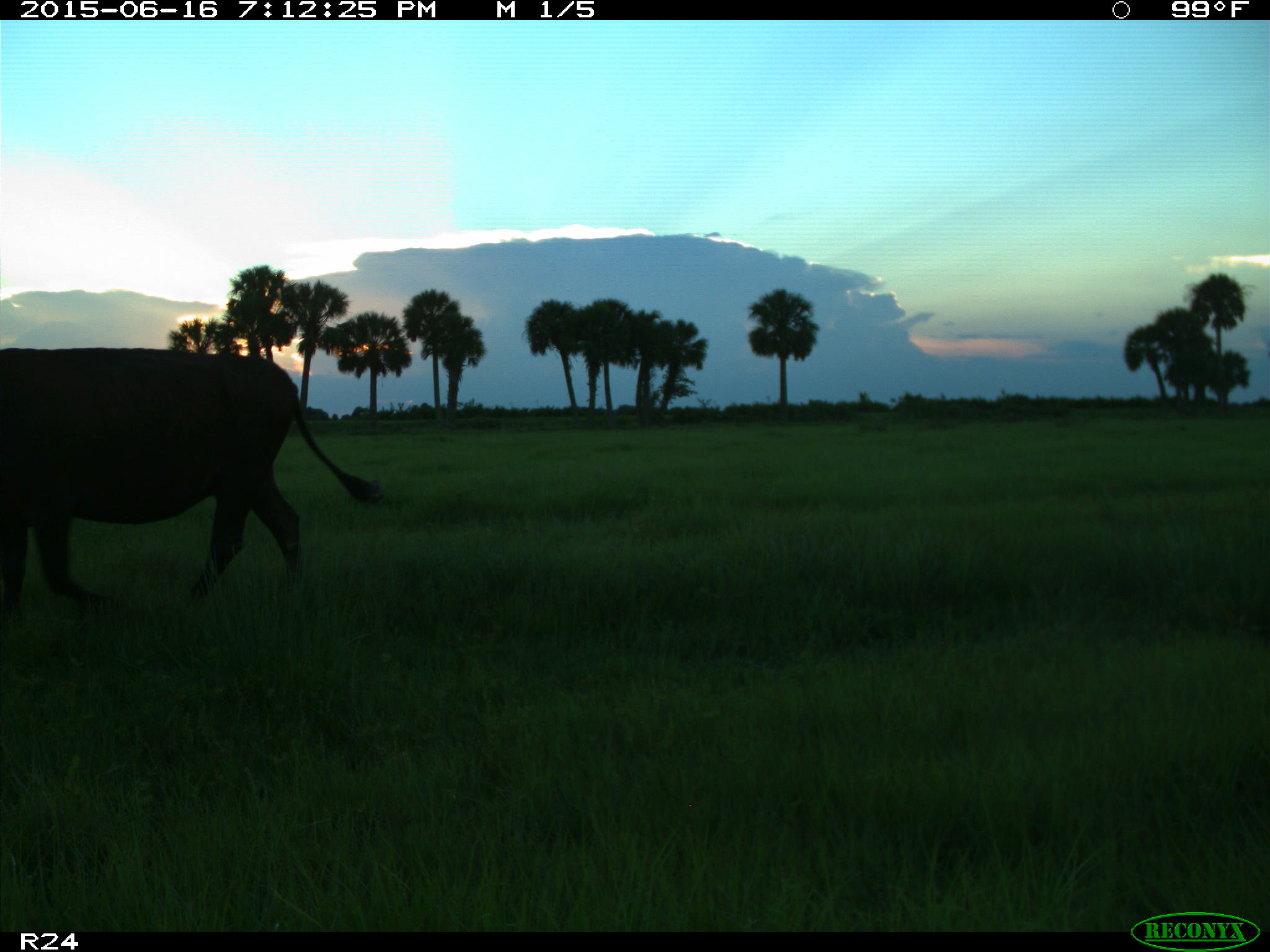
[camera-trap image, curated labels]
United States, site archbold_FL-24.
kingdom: Animalia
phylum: Chordata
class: Mammalia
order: Artiodactyla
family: Bovidae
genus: Bos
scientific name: Bos taurus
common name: domestic cow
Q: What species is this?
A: Bos taurus (domestic cow).